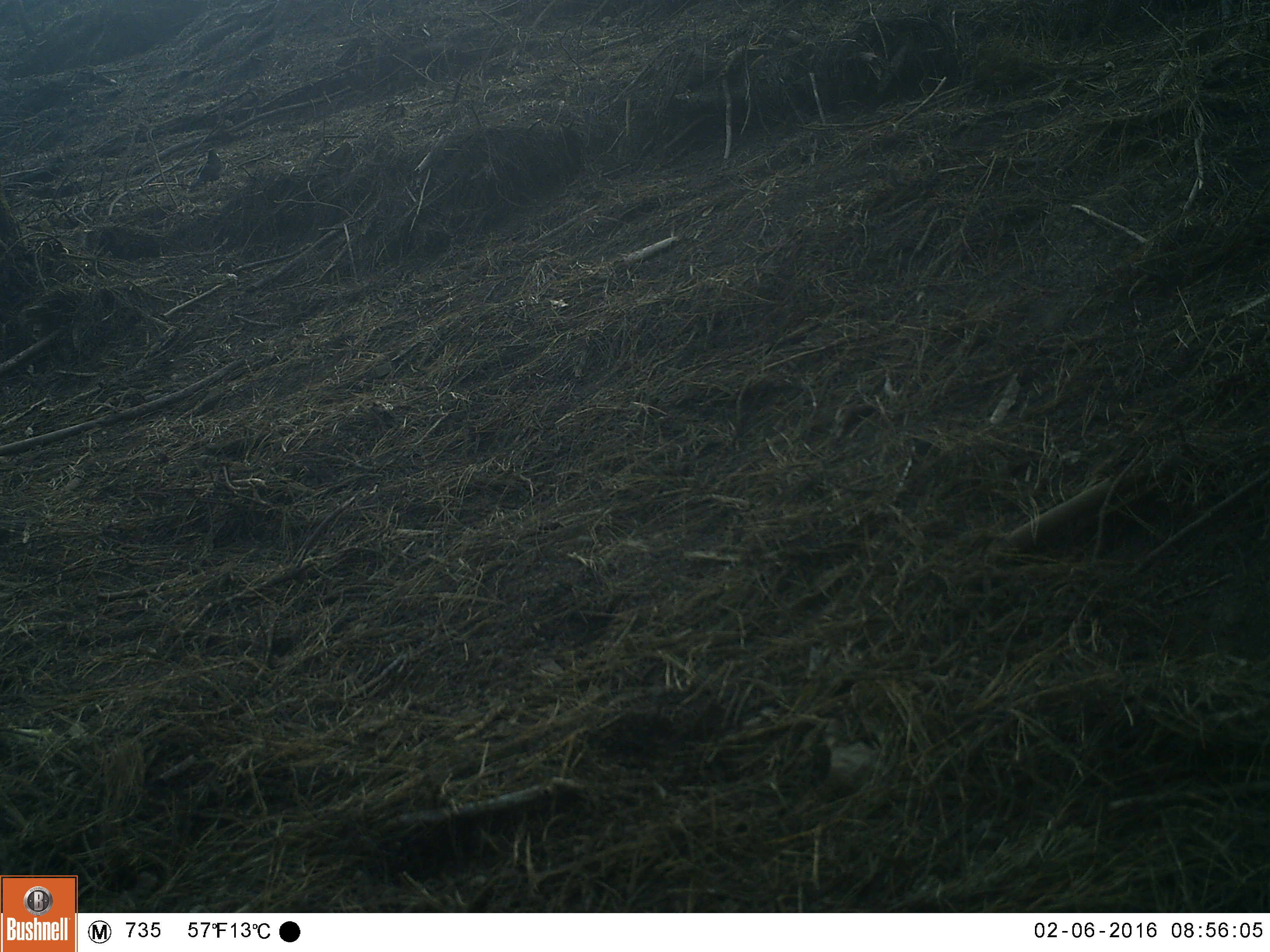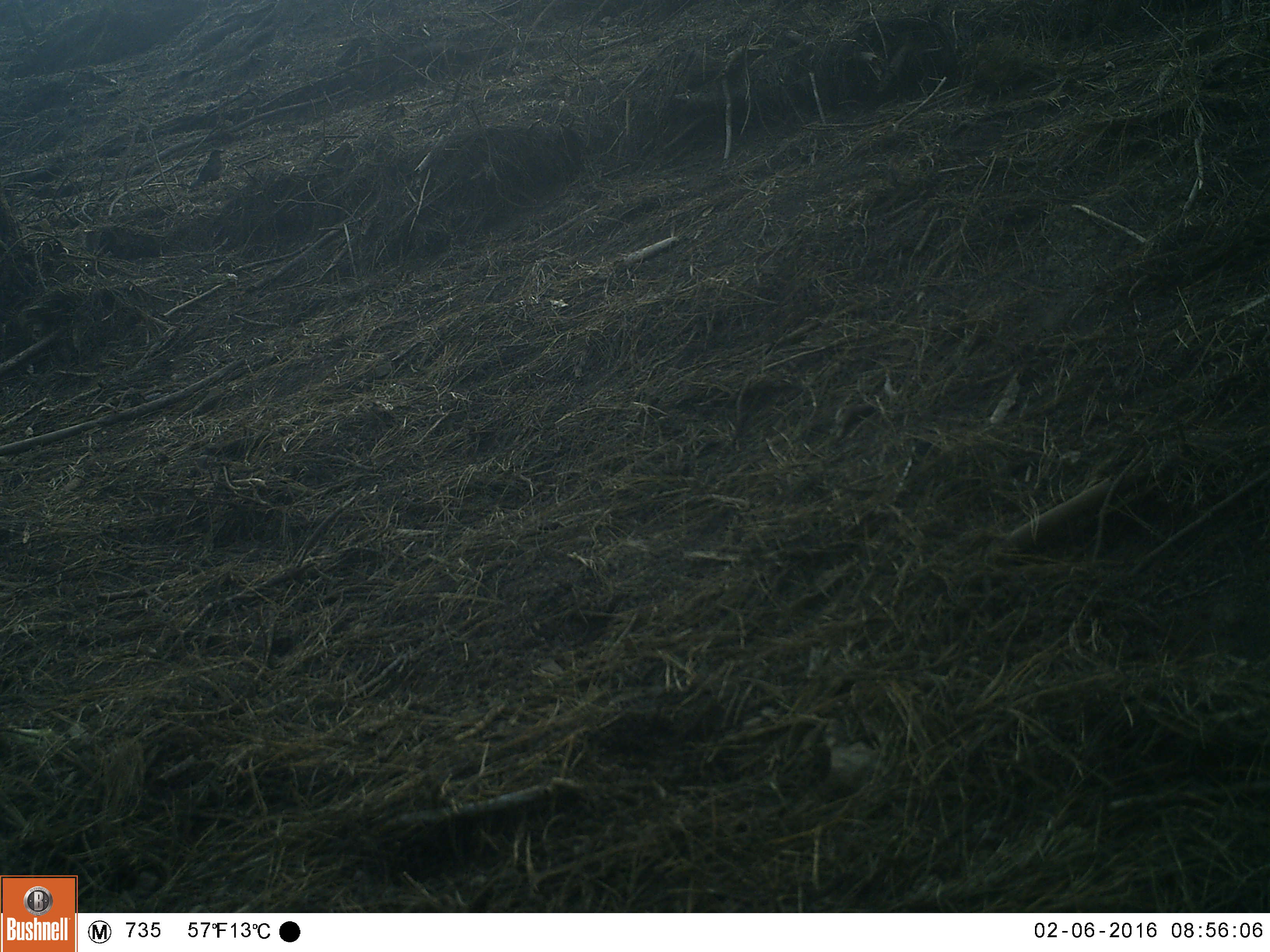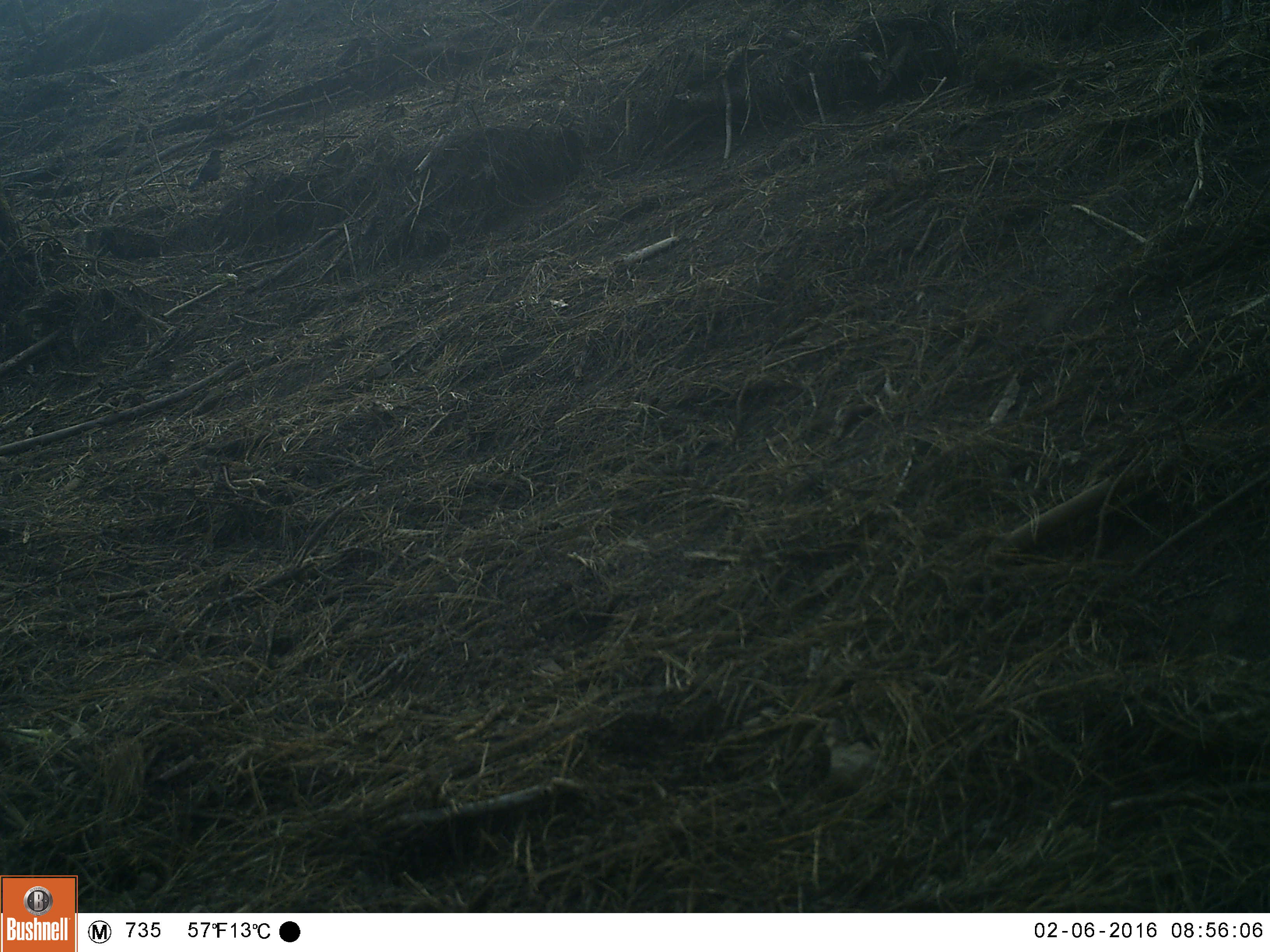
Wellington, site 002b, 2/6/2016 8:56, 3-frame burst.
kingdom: Animalia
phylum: Chordata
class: Aves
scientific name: Aves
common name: bird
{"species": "bird (Aves)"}